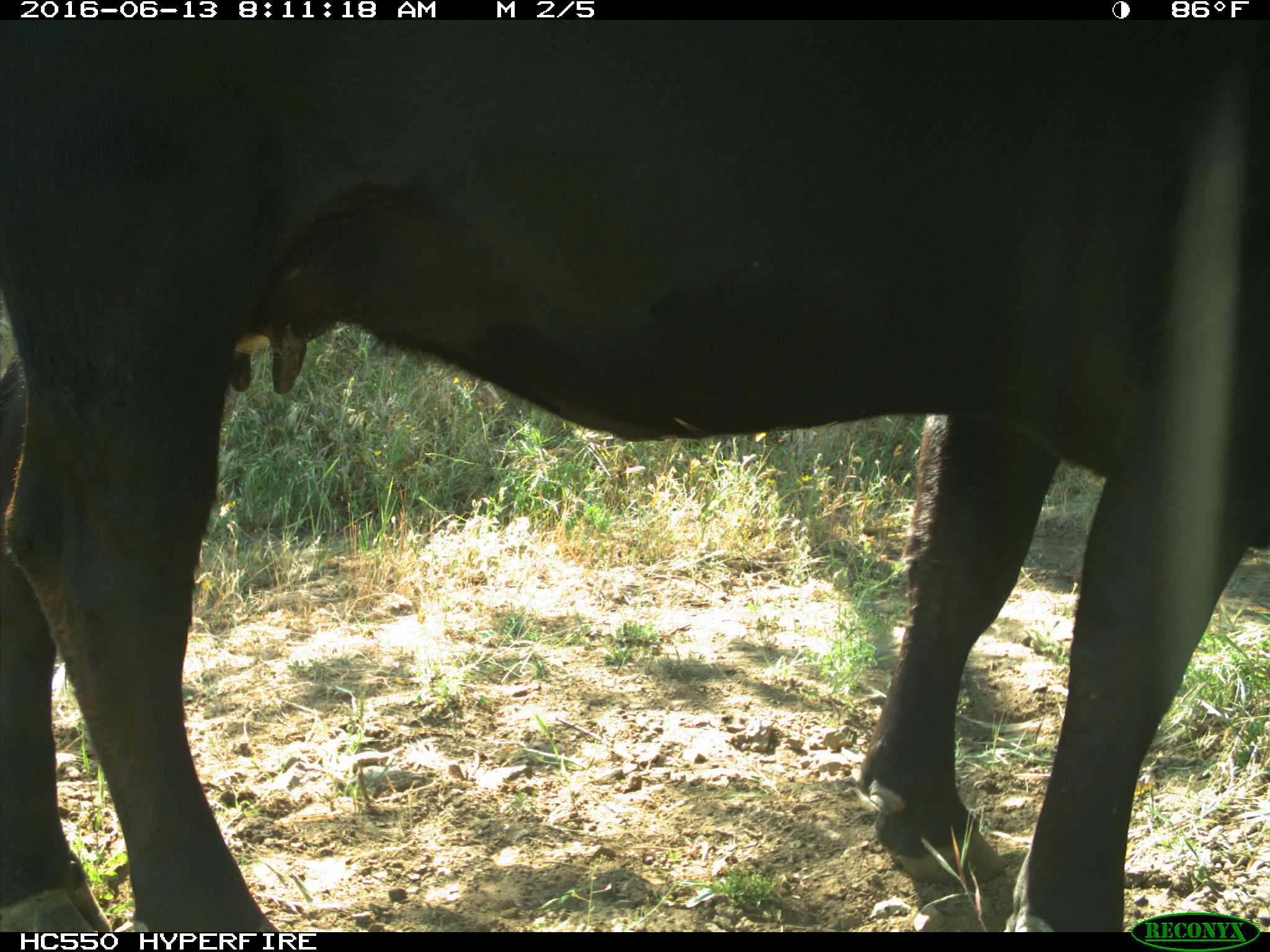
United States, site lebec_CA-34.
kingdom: Animalia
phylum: Chordata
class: Mammalia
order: Artiodactyla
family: Bovidae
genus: Bos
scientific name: Bos taurus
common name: domestic cow